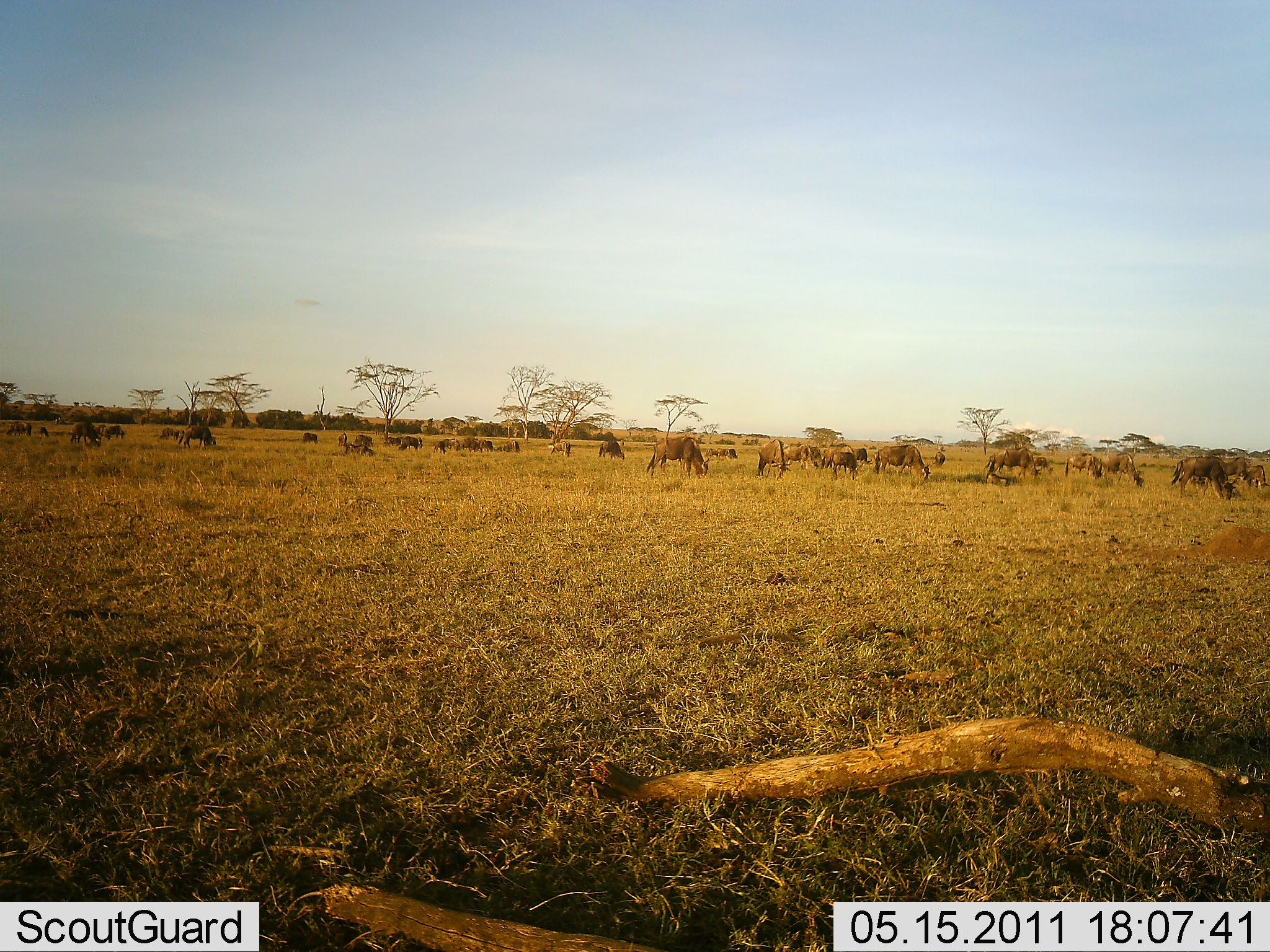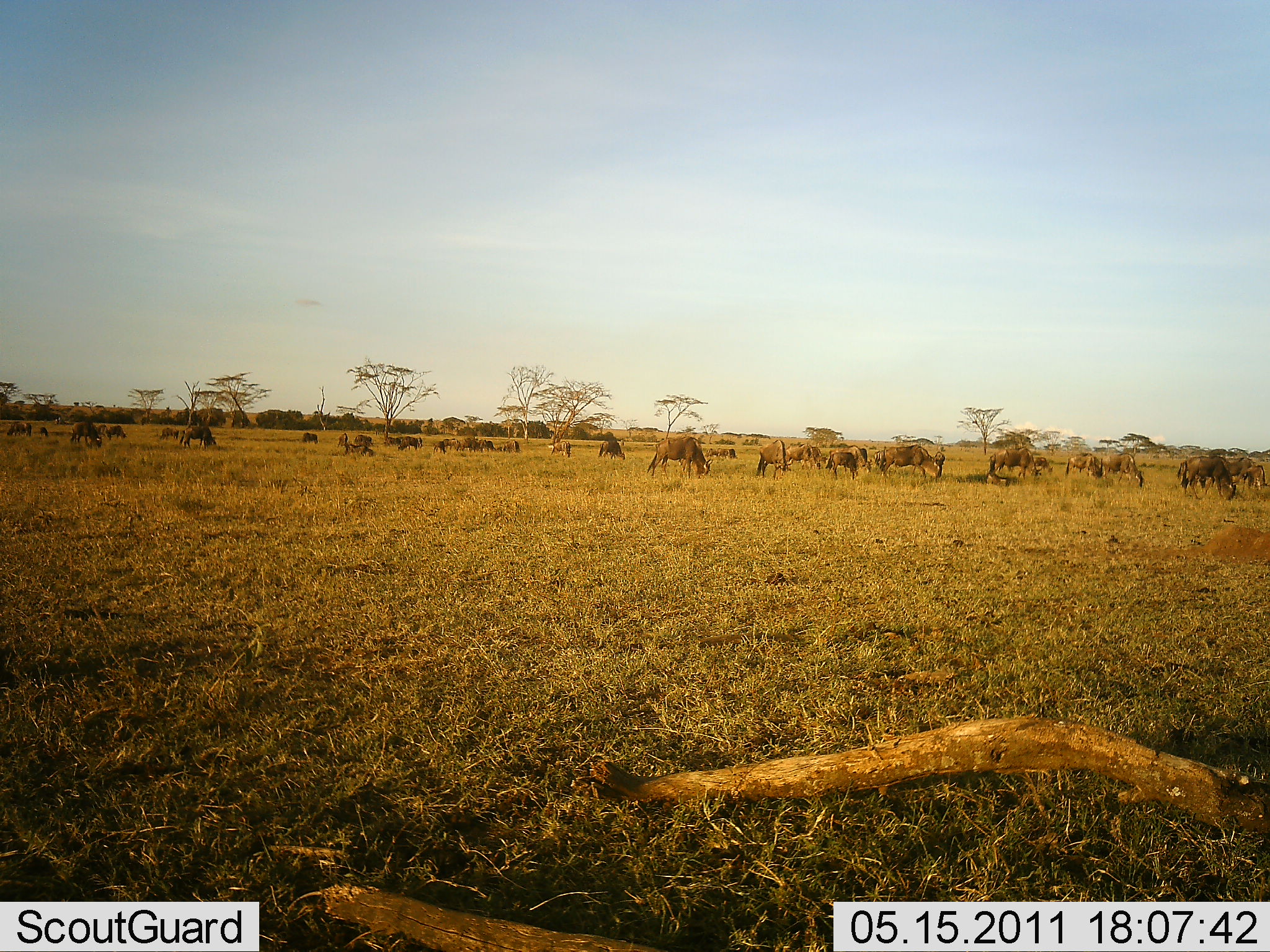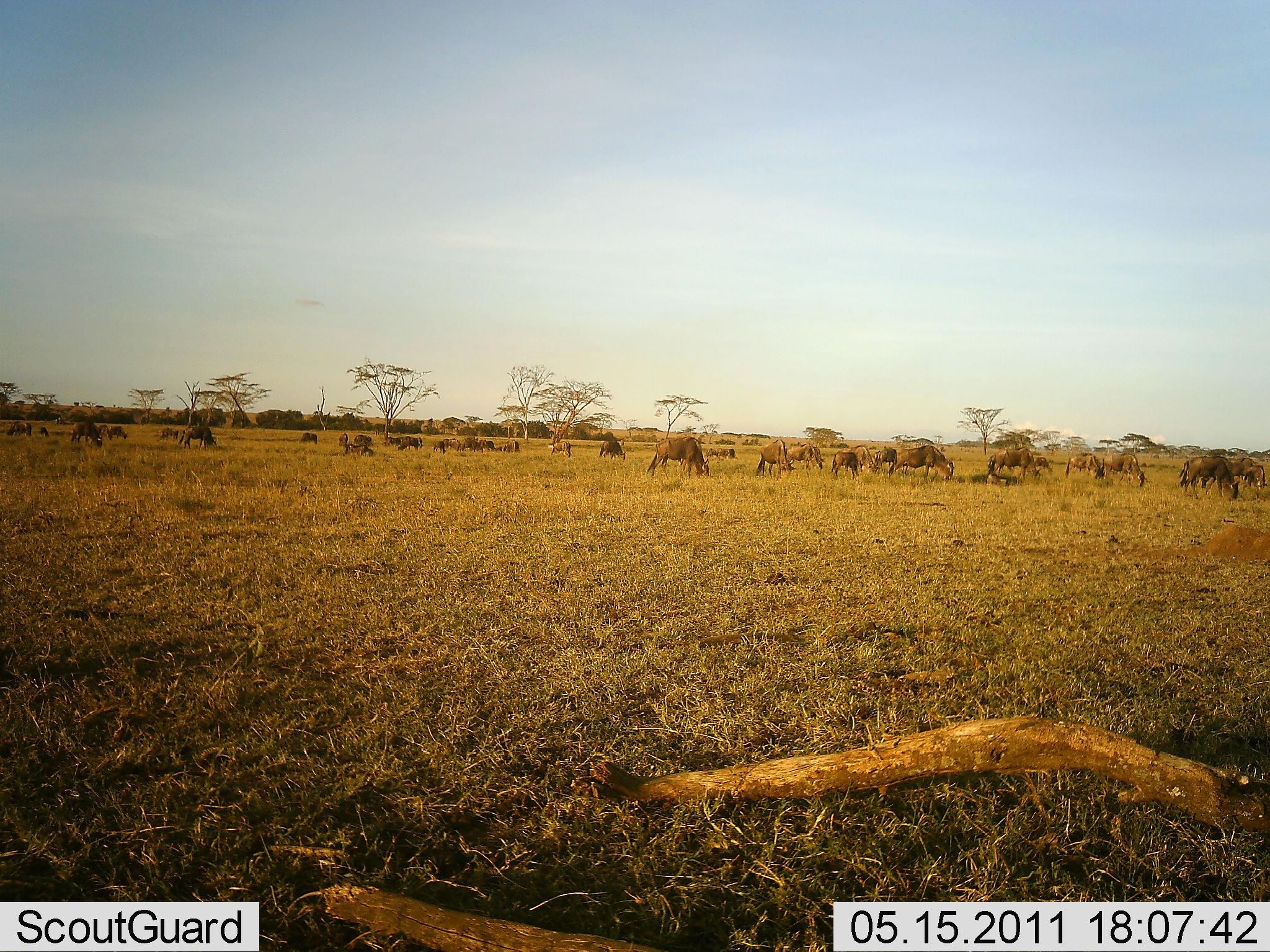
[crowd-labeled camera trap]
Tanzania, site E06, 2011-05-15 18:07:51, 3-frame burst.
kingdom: Animalia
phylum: Chordata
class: Mammalia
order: Artiodactyla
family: Bovidae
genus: Connochaetes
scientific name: Connochaetes taurinus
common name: blue wildebeest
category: wildebeest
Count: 11-50.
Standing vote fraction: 40%.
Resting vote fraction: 10%.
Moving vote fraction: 30%.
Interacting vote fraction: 0%.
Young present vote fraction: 0%.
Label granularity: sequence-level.